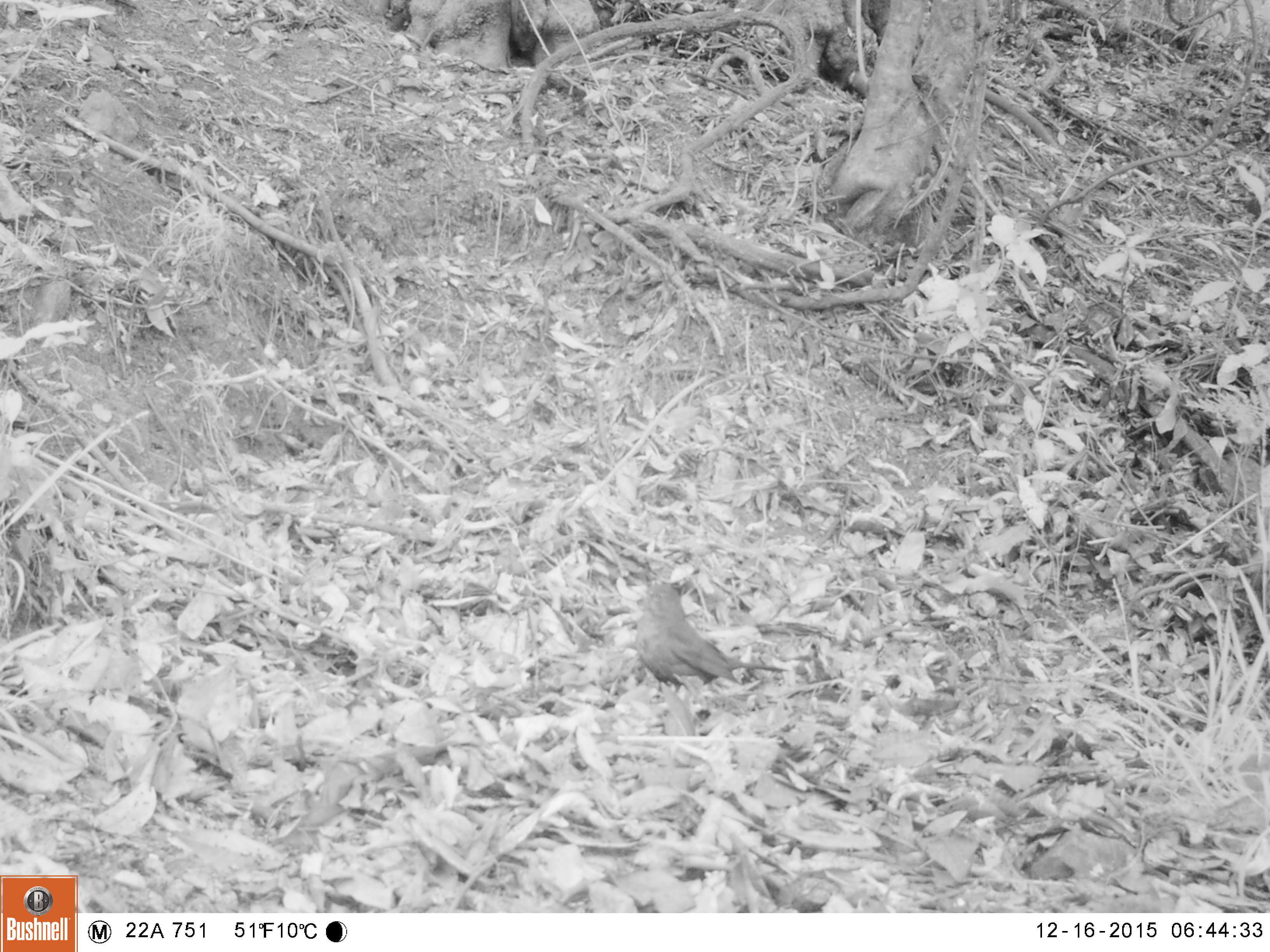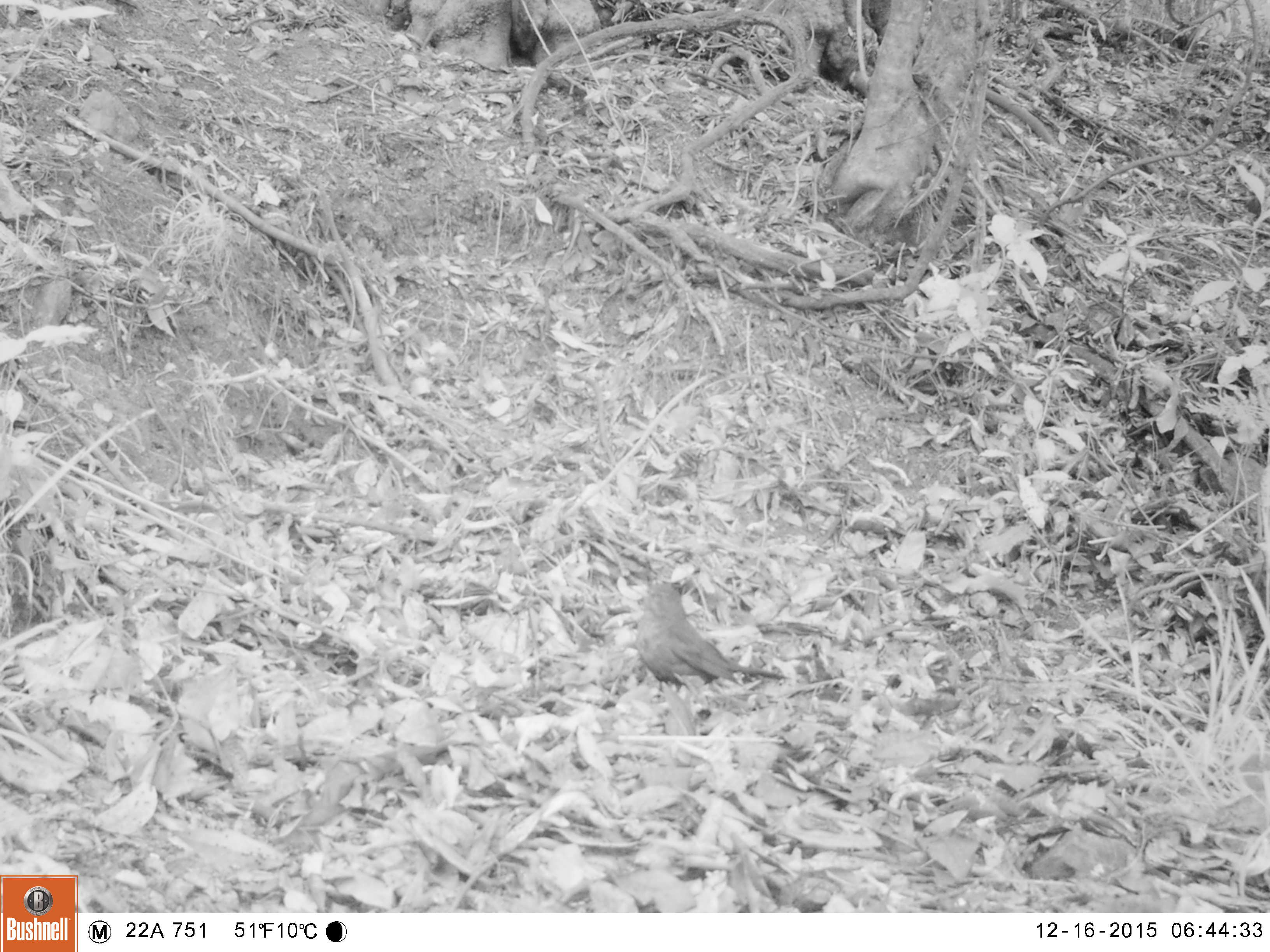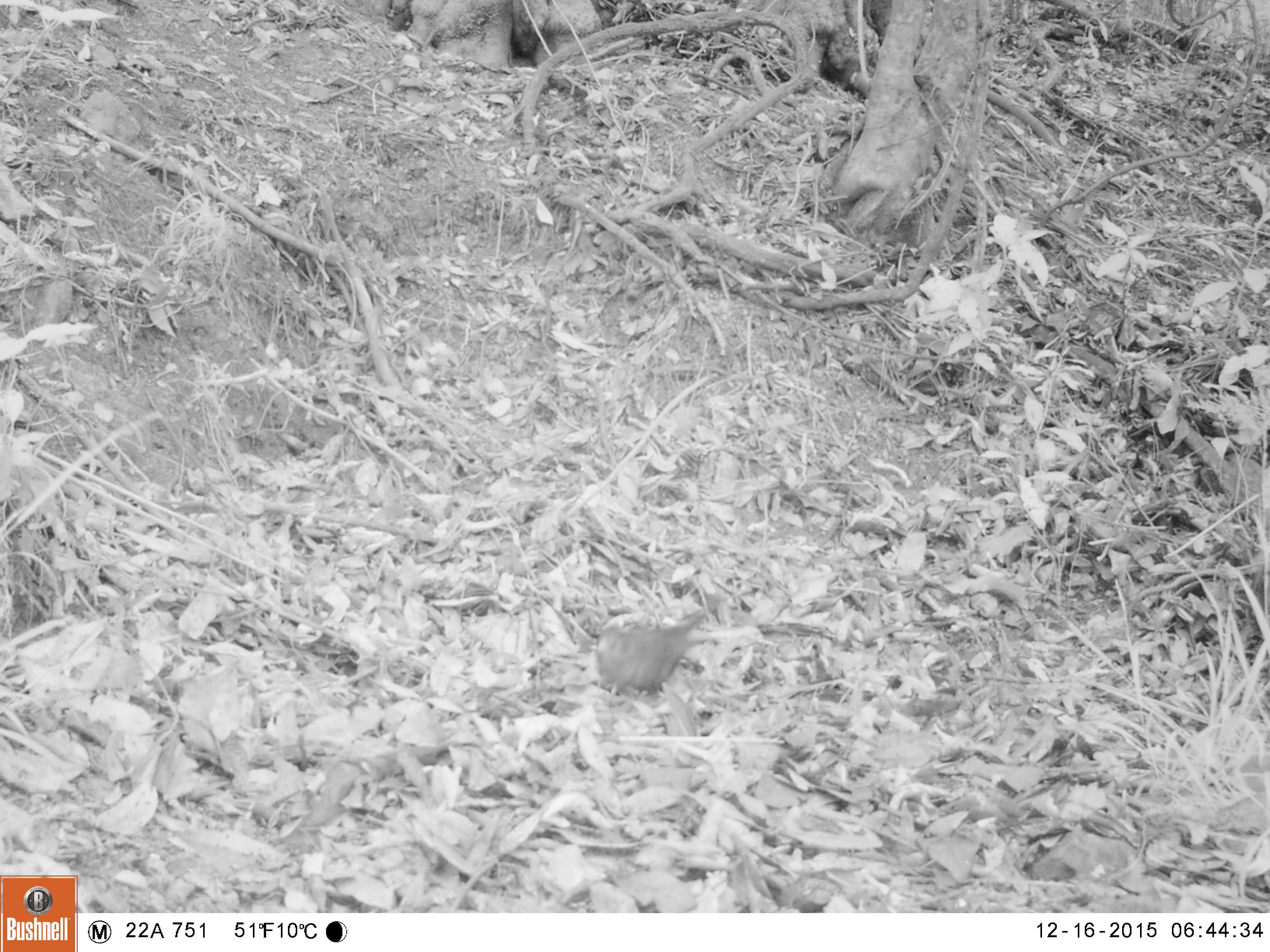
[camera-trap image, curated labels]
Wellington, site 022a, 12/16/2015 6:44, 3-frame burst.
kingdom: Animalia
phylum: Chordata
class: Aves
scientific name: Aves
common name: bird